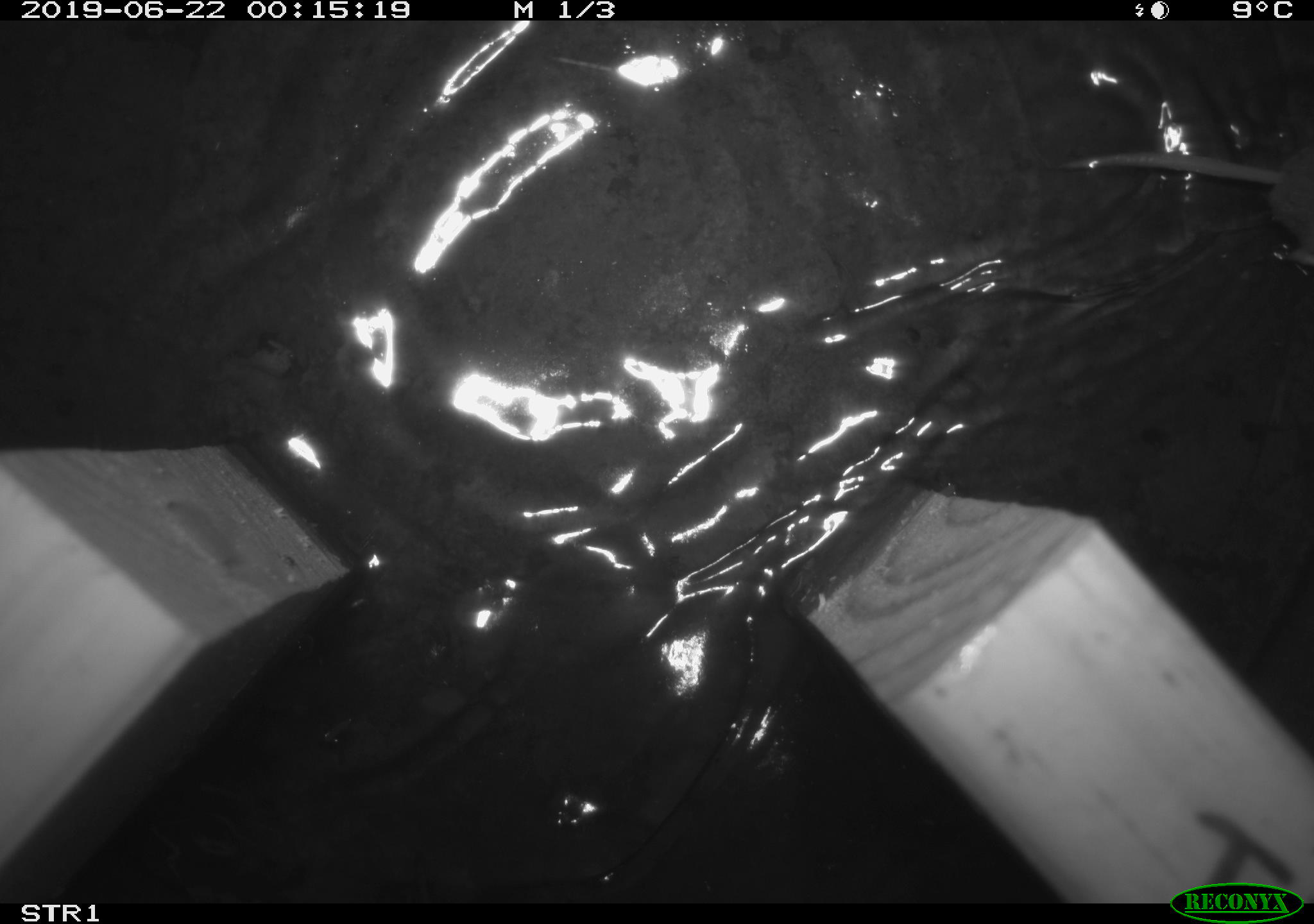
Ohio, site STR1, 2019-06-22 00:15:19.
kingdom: Animalia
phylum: Chordata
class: Mammalia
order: Eulipotyphla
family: Soricidae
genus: Sorex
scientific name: Sorex cinereus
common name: masked shrew